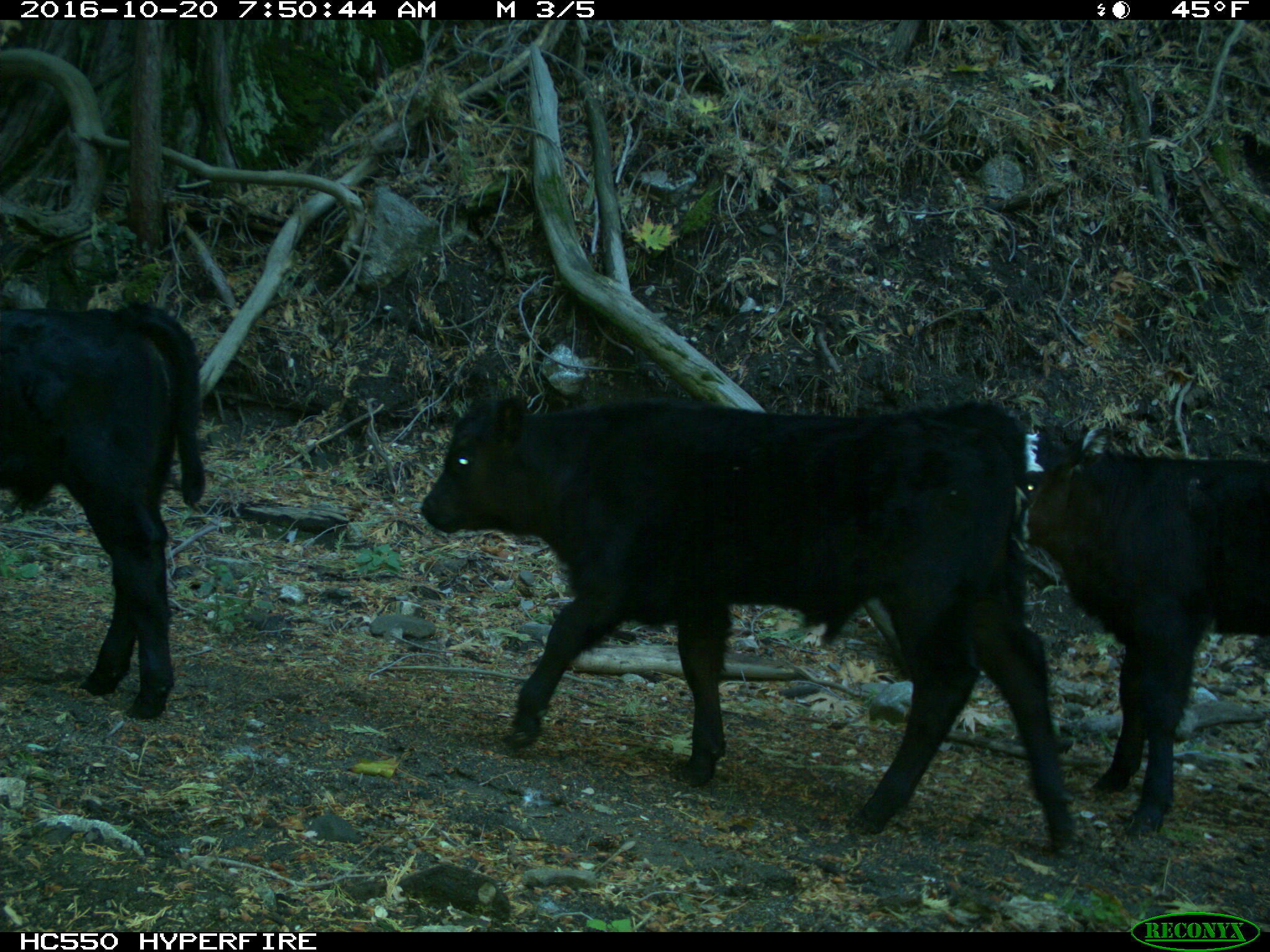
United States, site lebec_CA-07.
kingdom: Animalia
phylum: Chordata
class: Mammalia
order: Artiodactyla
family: Bovidae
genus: Bos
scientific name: Bos taurus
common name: domestic cow